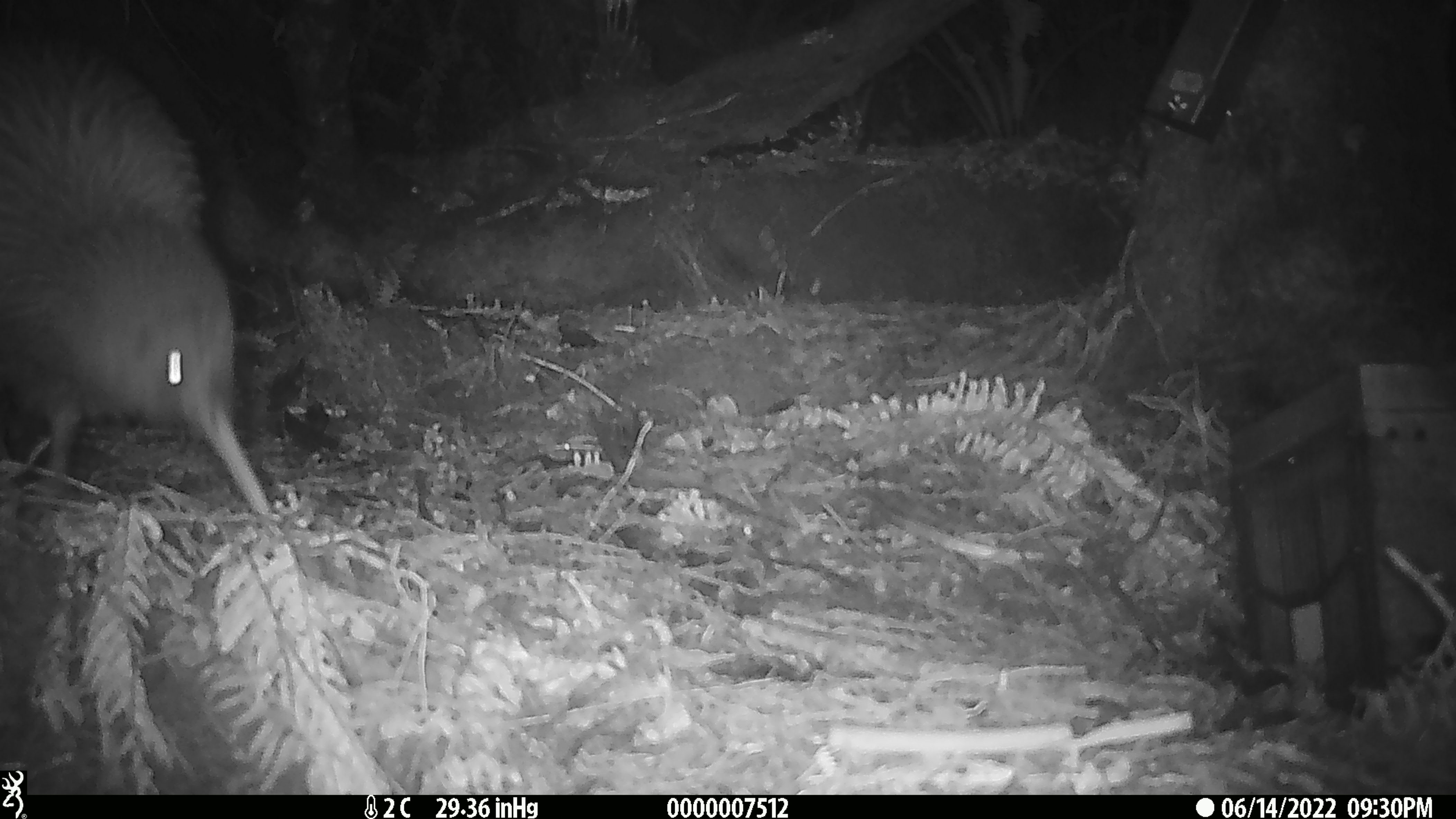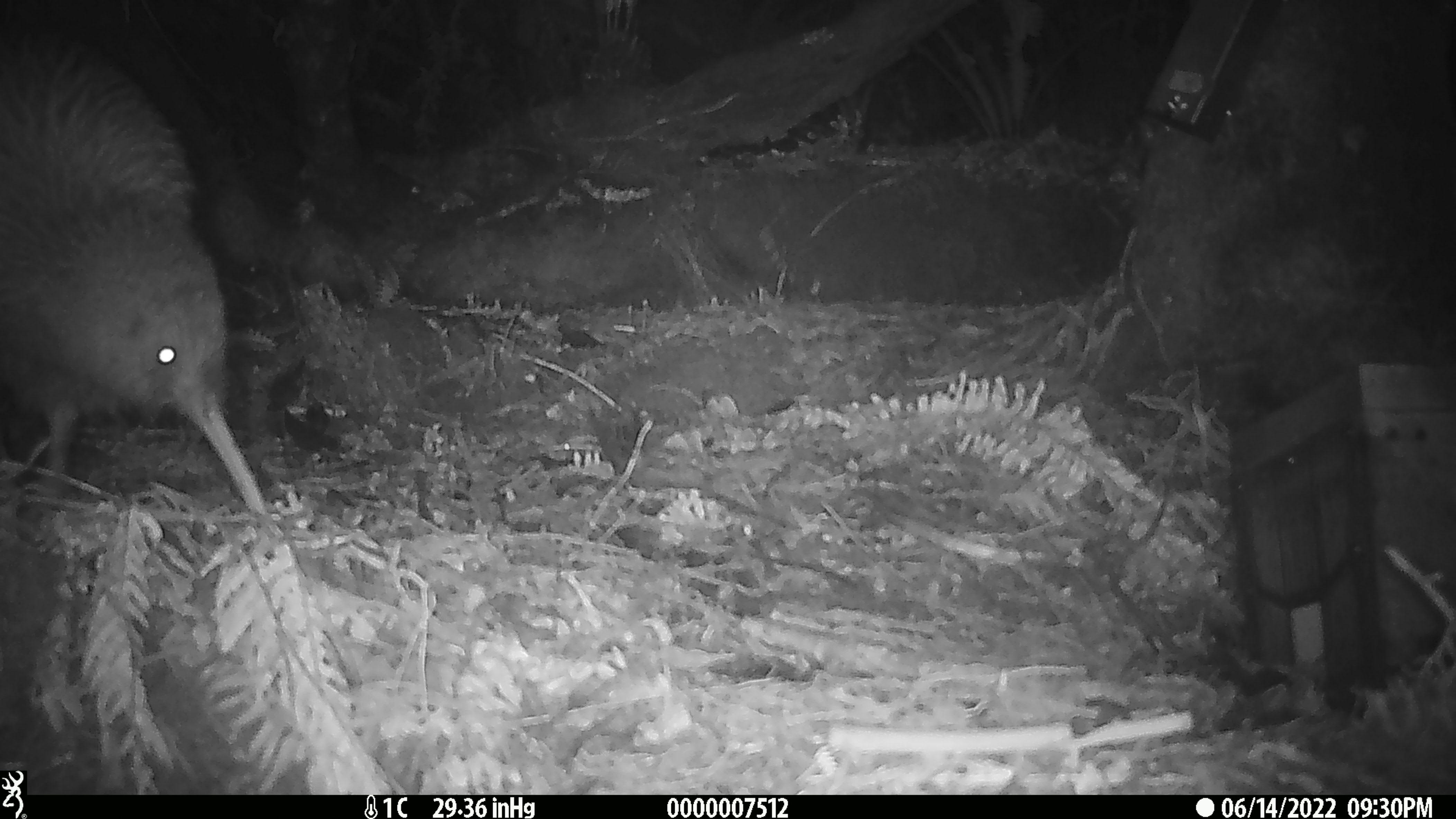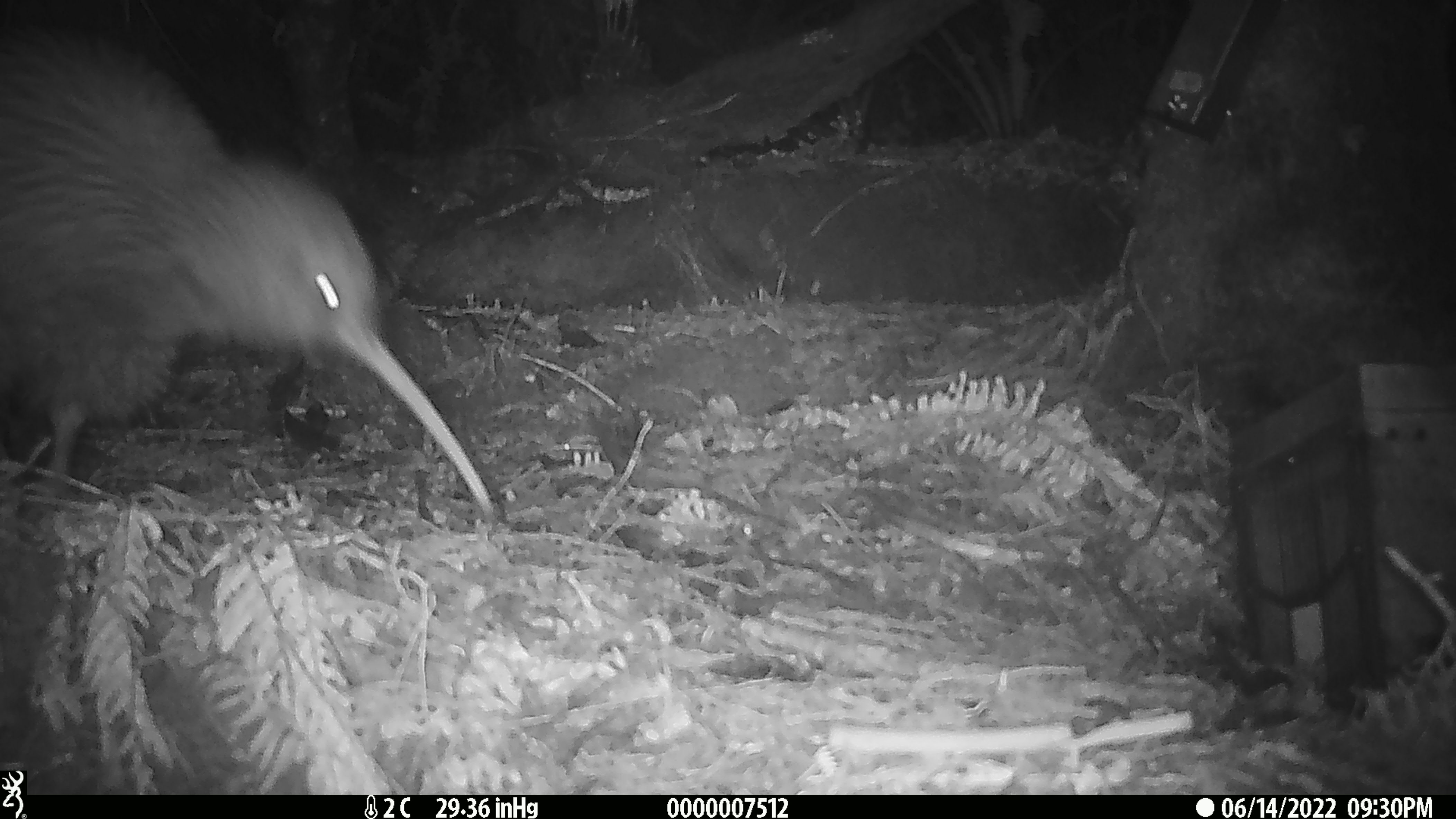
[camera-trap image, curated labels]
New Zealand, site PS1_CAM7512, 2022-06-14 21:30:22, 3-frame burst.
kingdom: Animalia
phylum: Chordata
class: Aves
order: Apterygiformes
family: Apterygidae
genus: Apteryx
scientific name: Apteryx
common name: kiwi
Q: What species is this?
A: Kiwi (Apteryx).